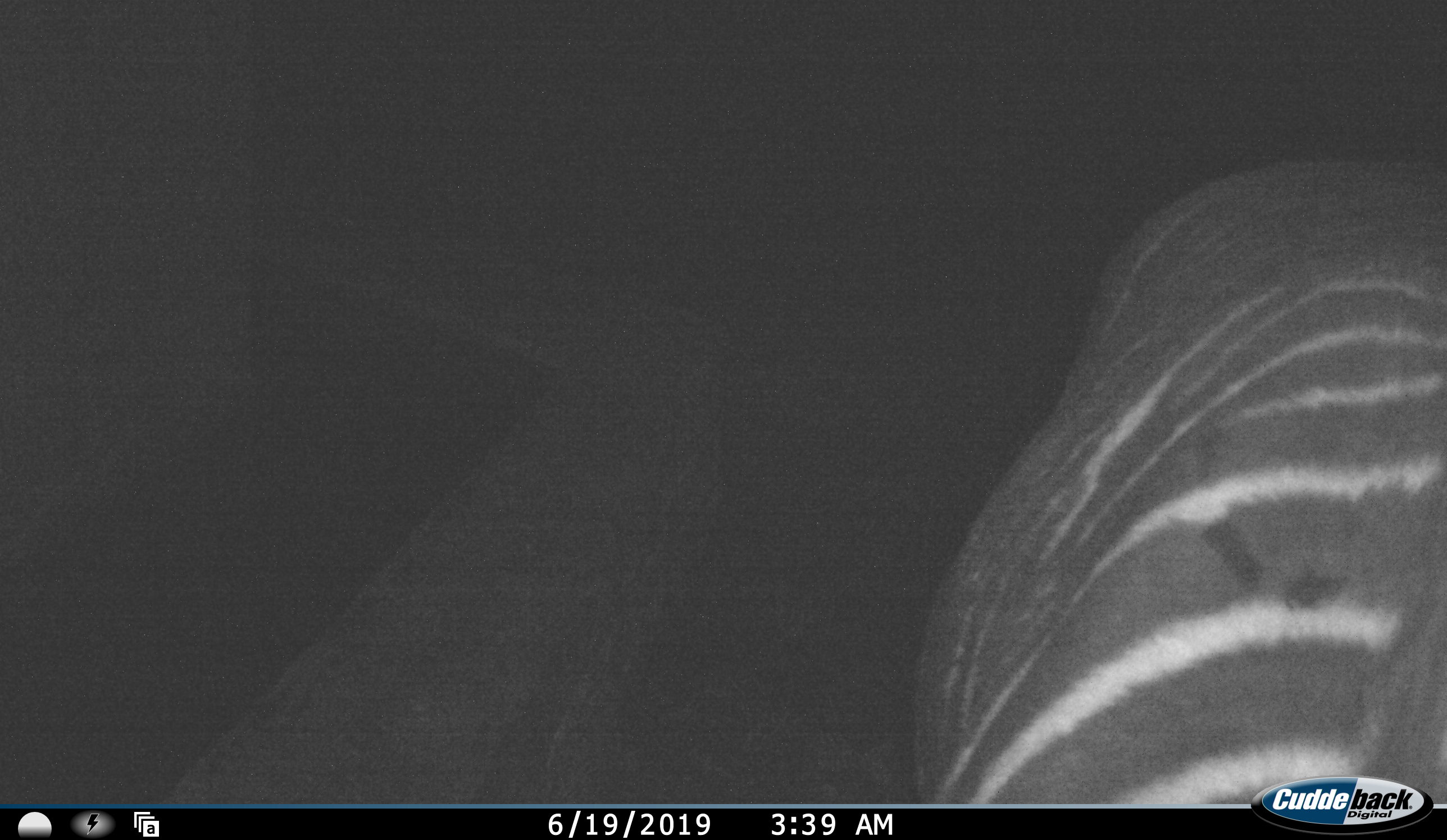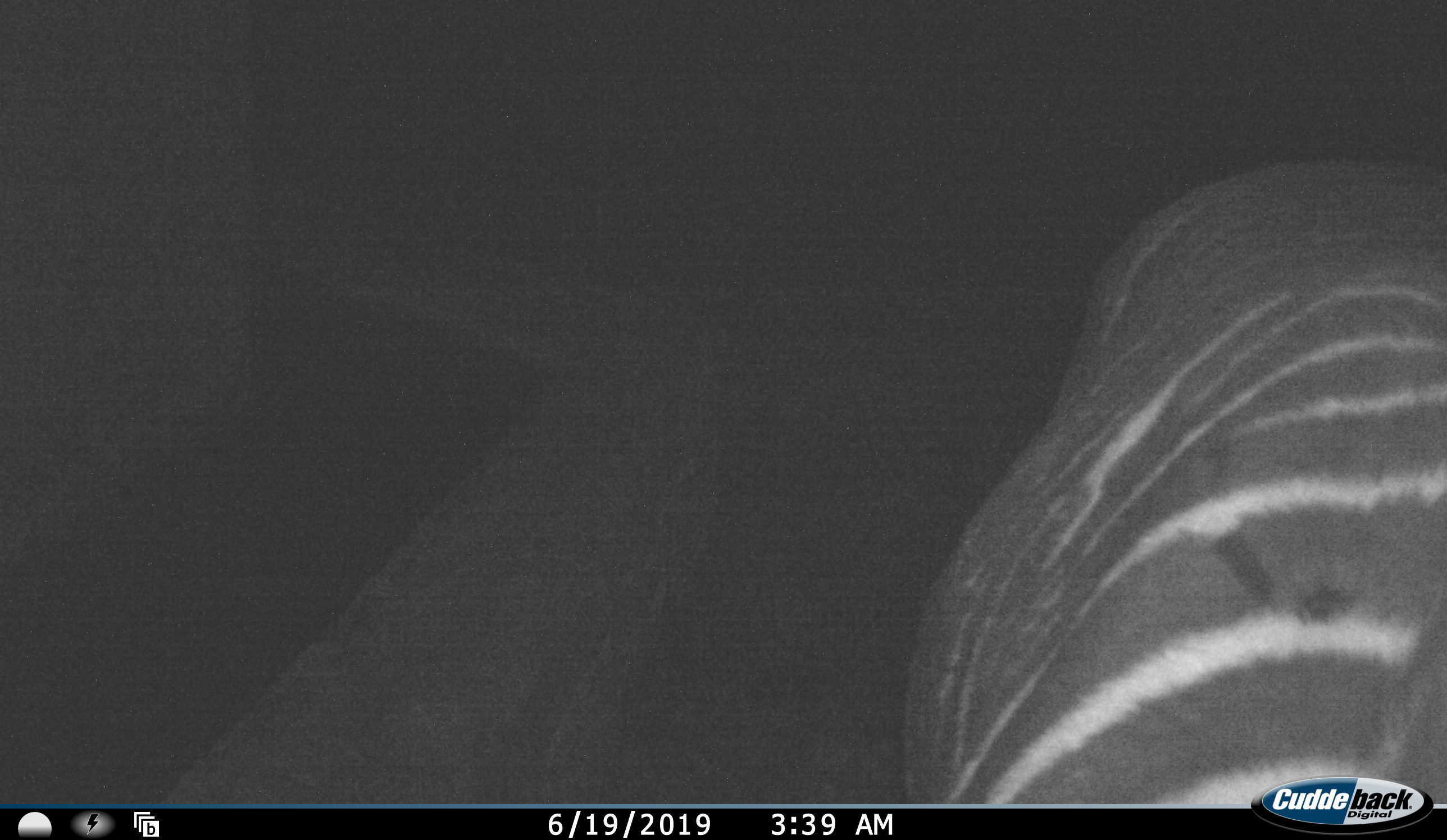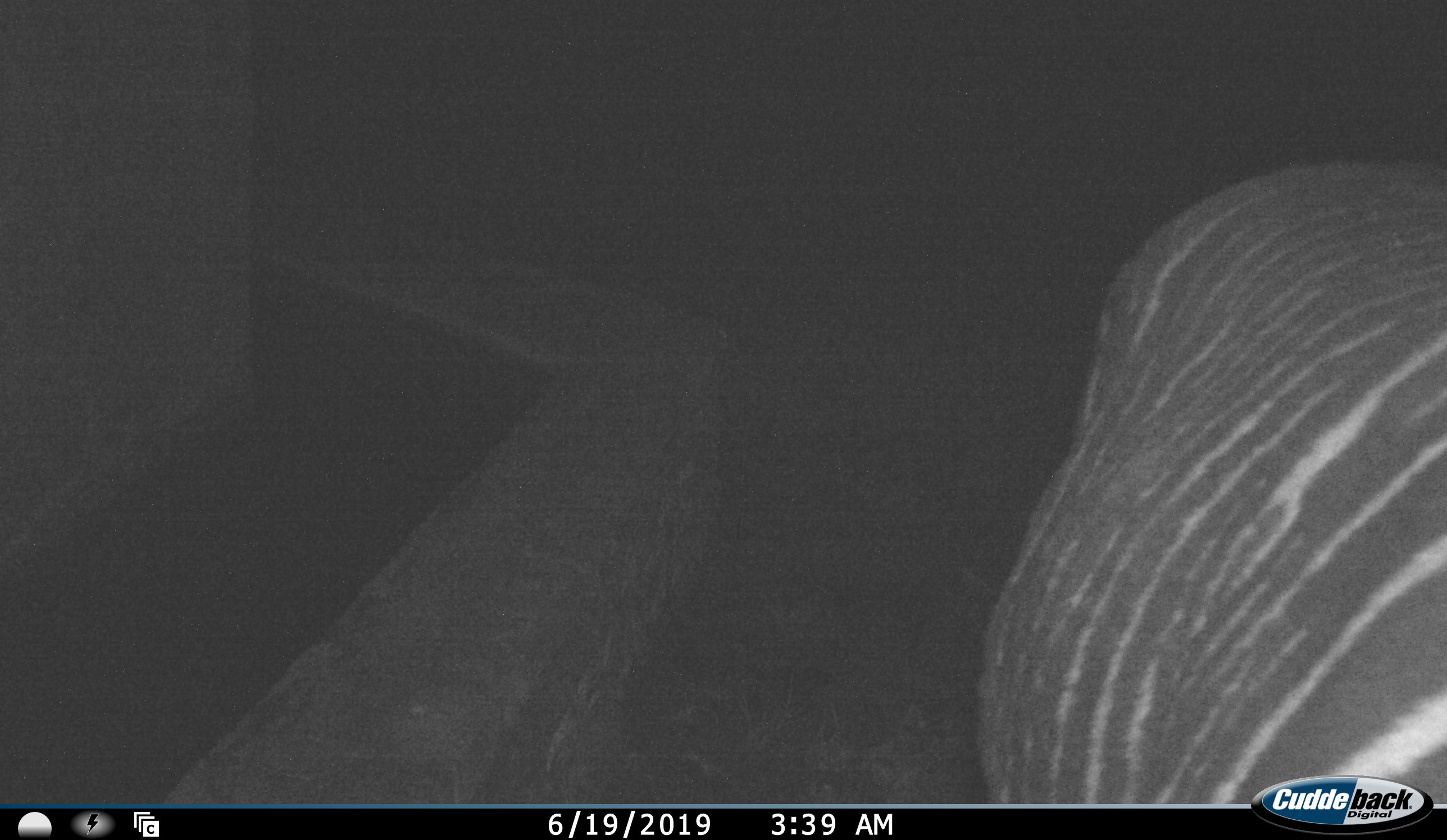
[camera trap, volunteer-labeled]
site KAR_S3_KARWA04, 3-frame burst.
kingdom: Animalia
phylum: Chordata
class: Mammalia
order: Perissodactyla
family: Equidae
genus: Equus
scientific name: Equus zebra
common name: mountain zebra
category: zebramountain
Zebramountain (mountain zebra) (Equus zebra), count 1. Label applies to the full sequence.